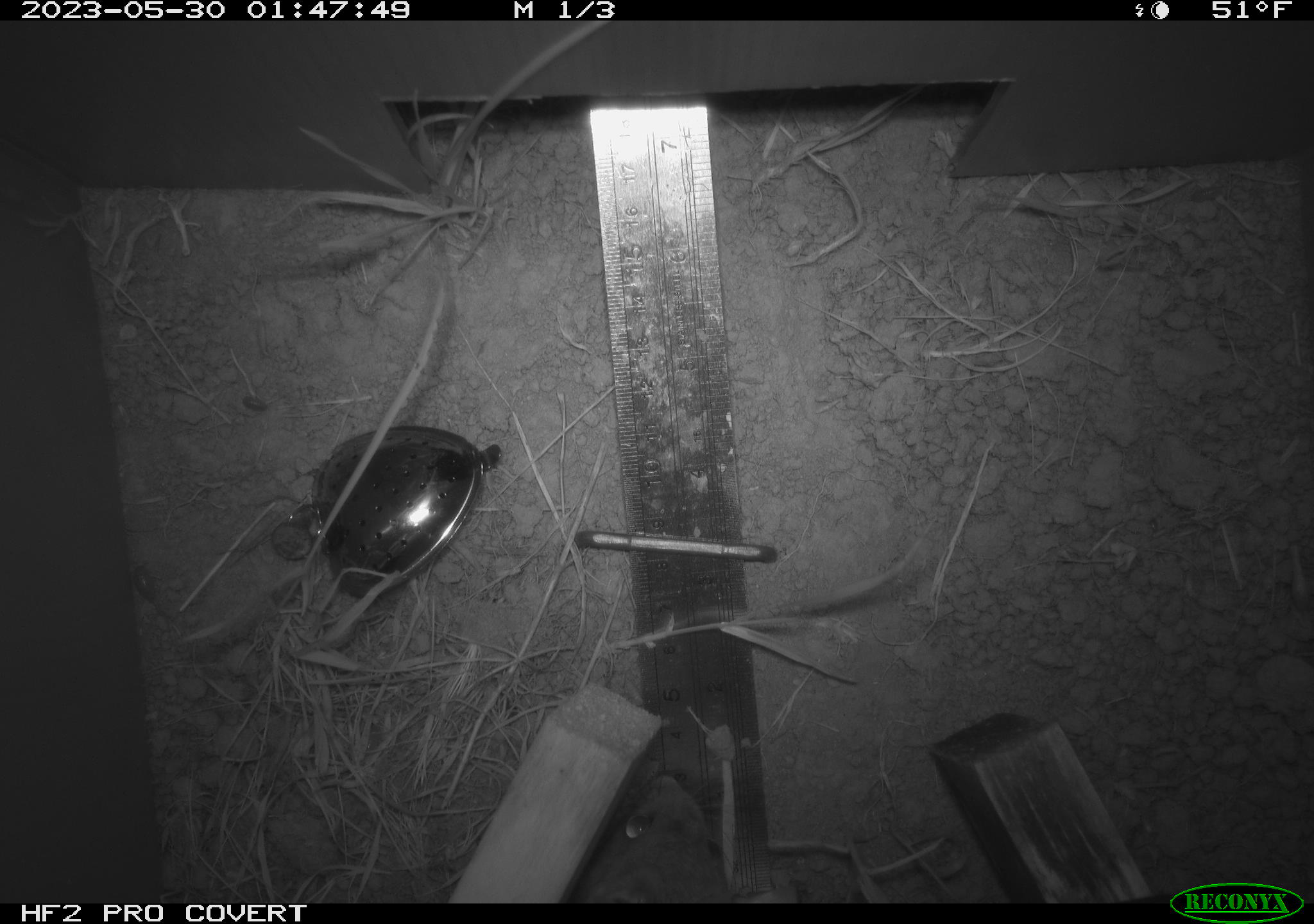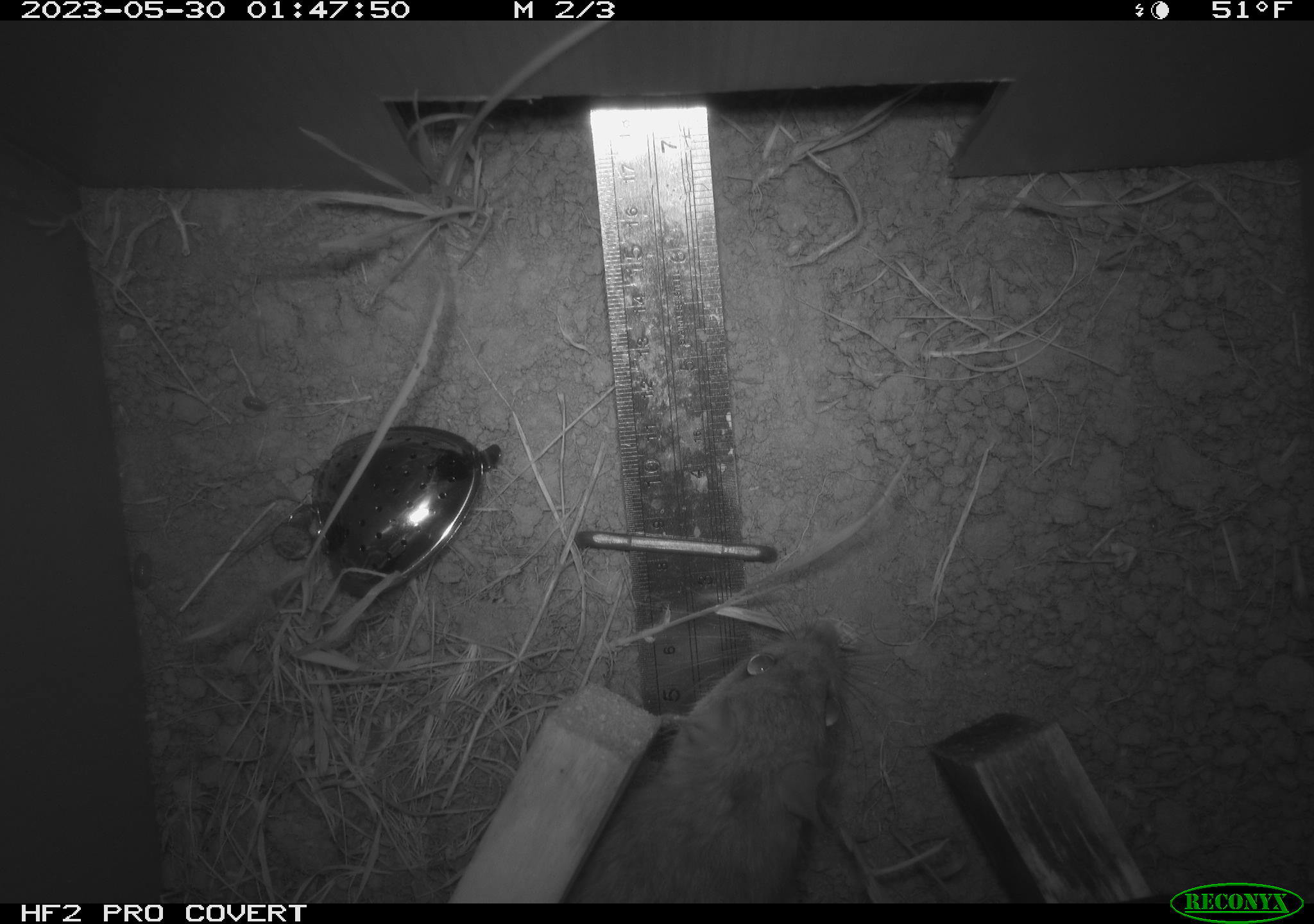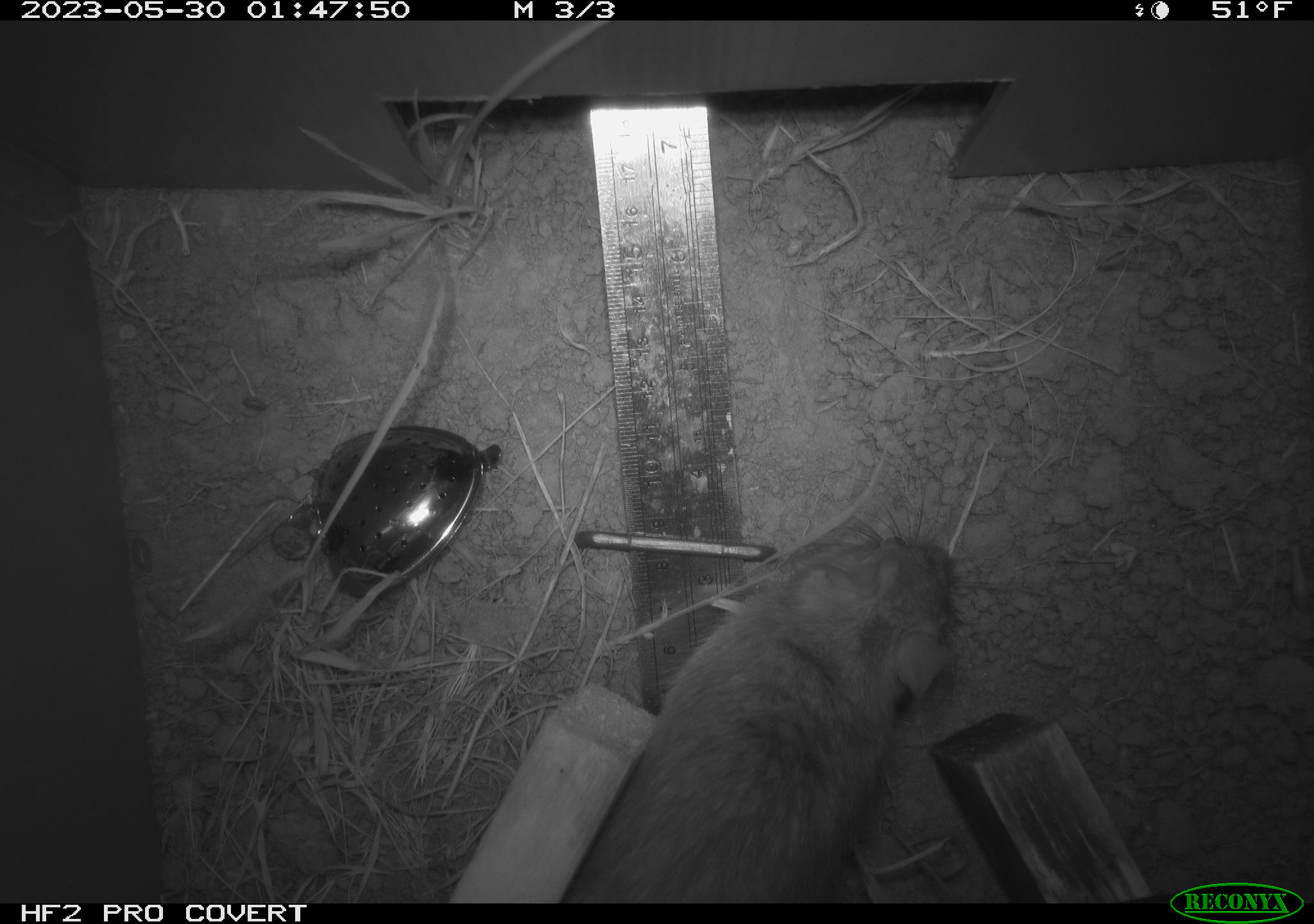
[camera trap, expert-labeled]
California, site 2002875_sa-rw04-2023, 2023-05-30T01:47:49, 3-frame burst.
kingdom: Animalia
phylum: Chordata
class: Mammalia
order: Rodentia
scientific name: Rodentia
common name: mouse species